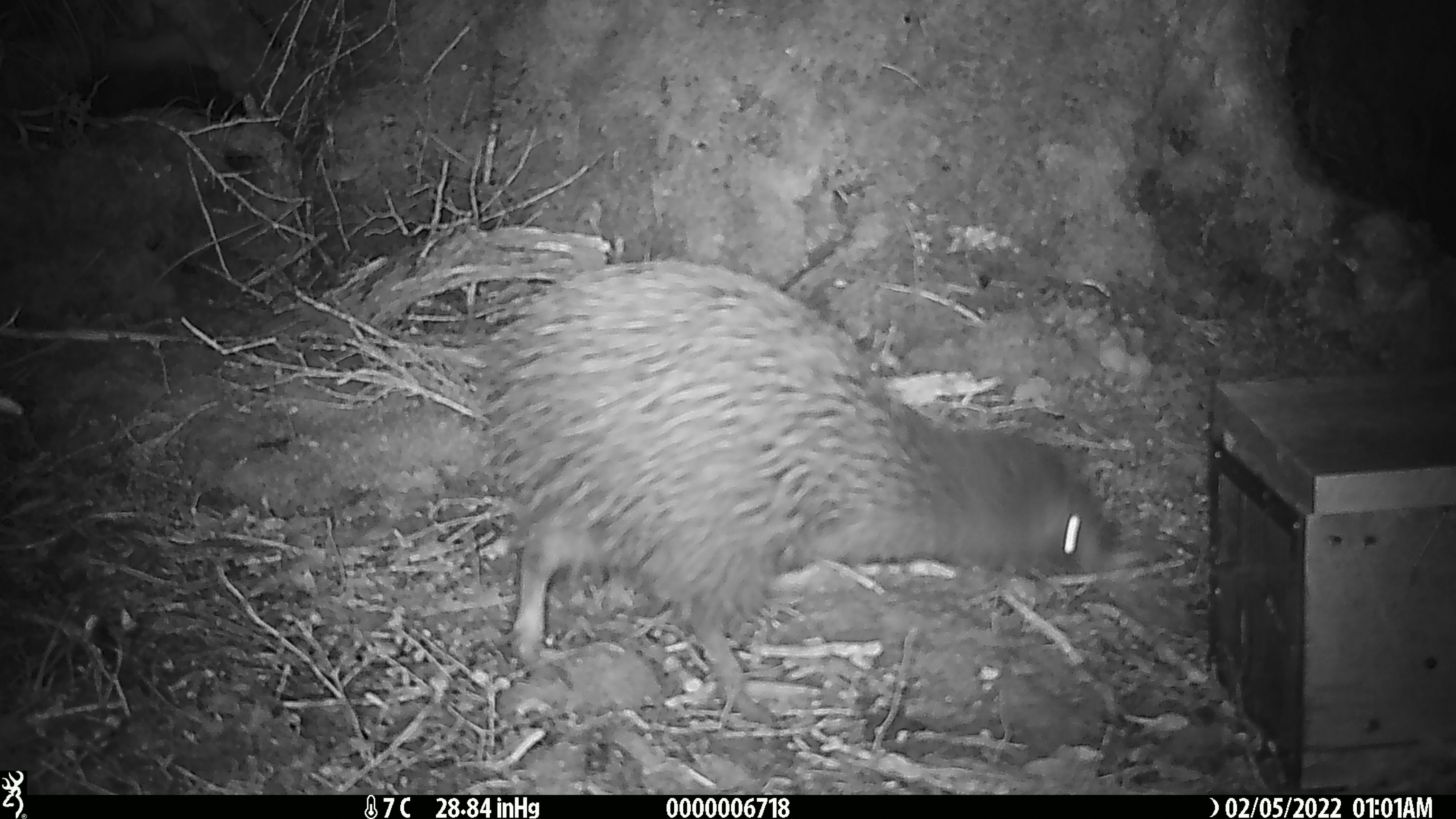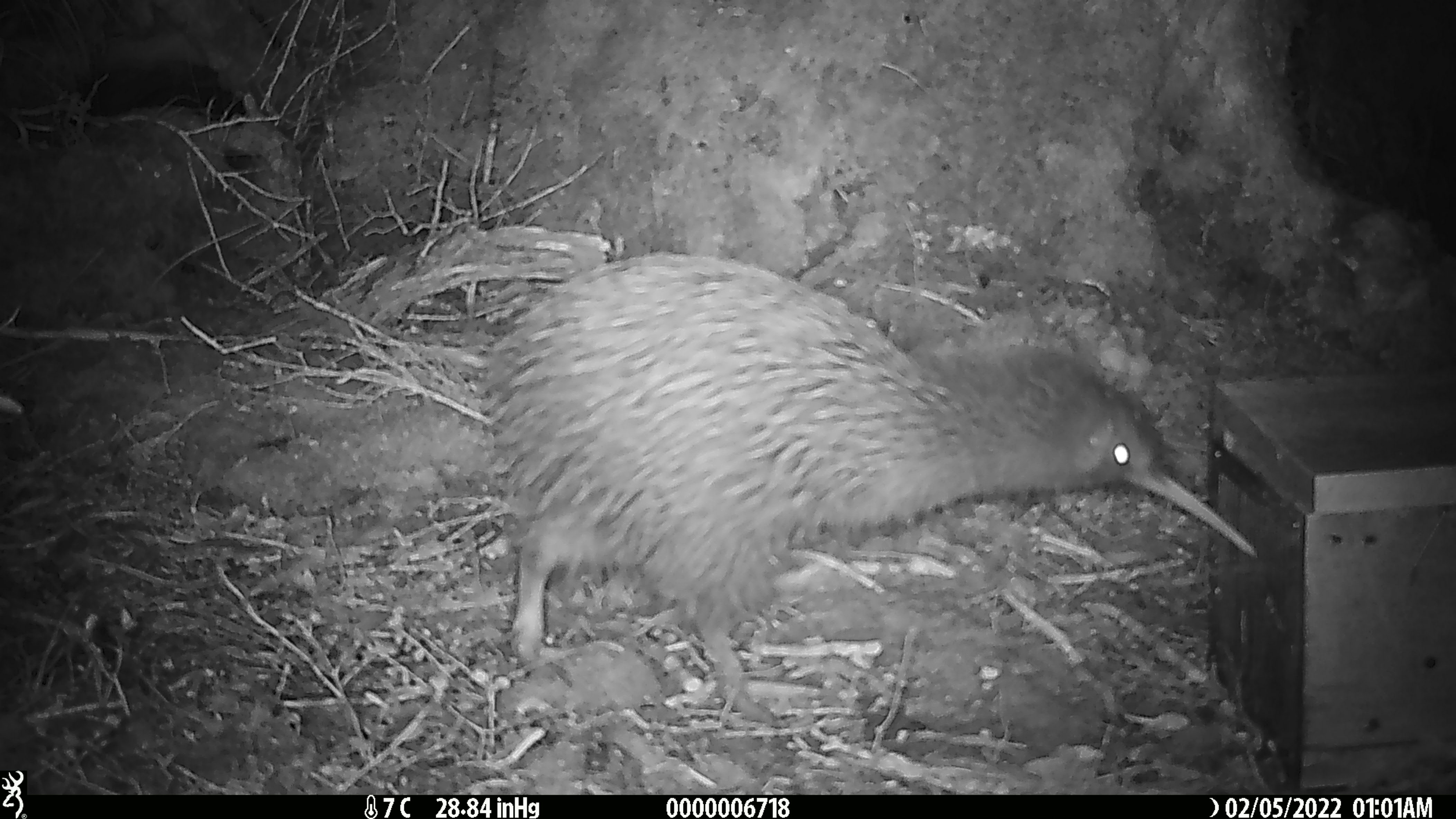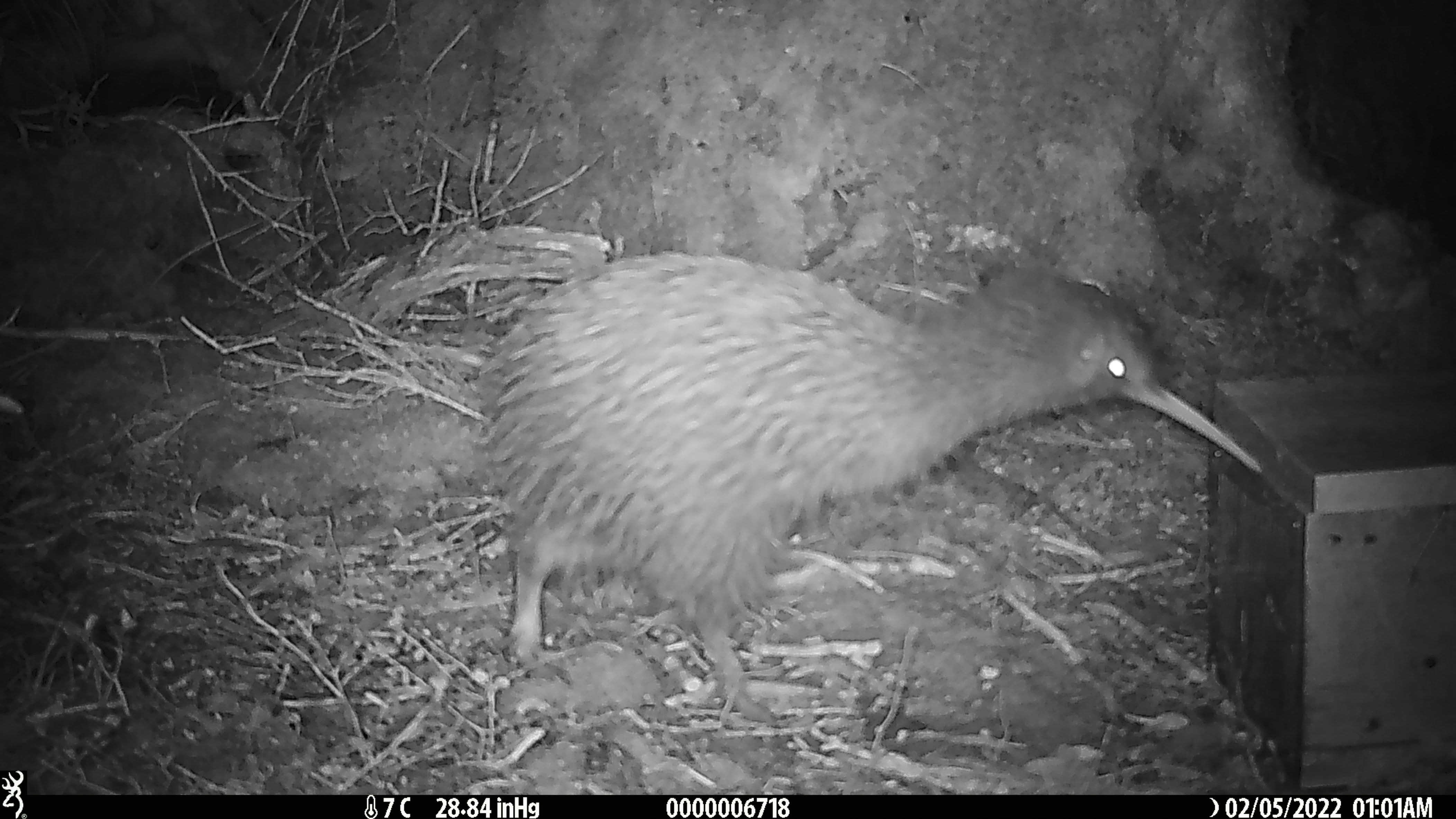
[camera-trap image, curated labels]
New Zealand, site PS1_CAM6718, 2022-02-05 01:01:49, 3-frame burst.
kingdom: Animalia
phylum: Chordata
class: Aves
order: Apterygiformes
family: Apterygidae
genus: Apteryx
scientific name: Apteryx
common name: kiwi